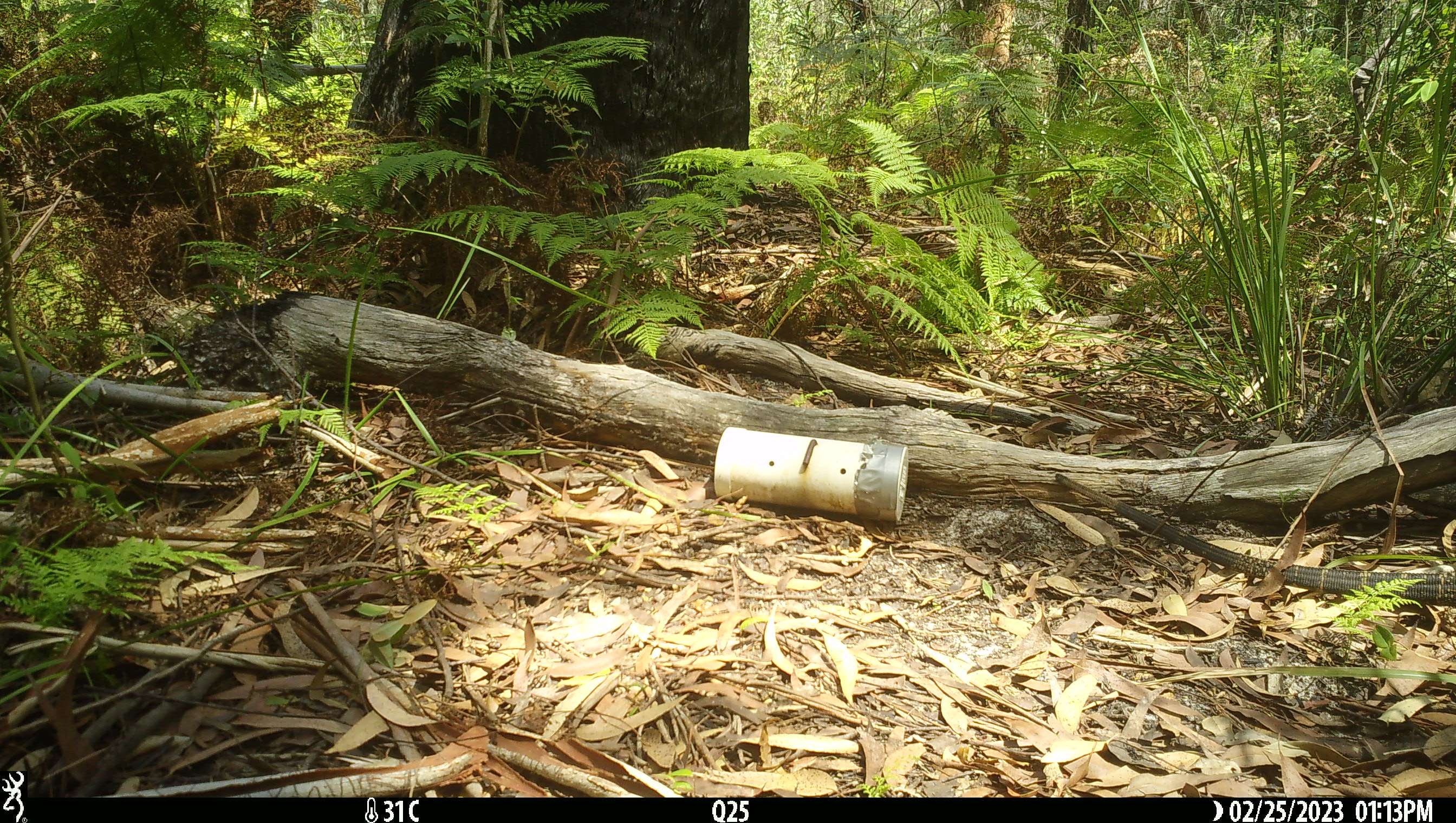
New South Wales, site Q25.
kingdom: Animalia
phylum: Chordata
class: Reptilia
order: Squamata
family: Varanidae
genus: Varanus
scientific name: Varanus varius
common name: lace monitor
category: goanna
Goanna (lace monitor) (Varanus varius).